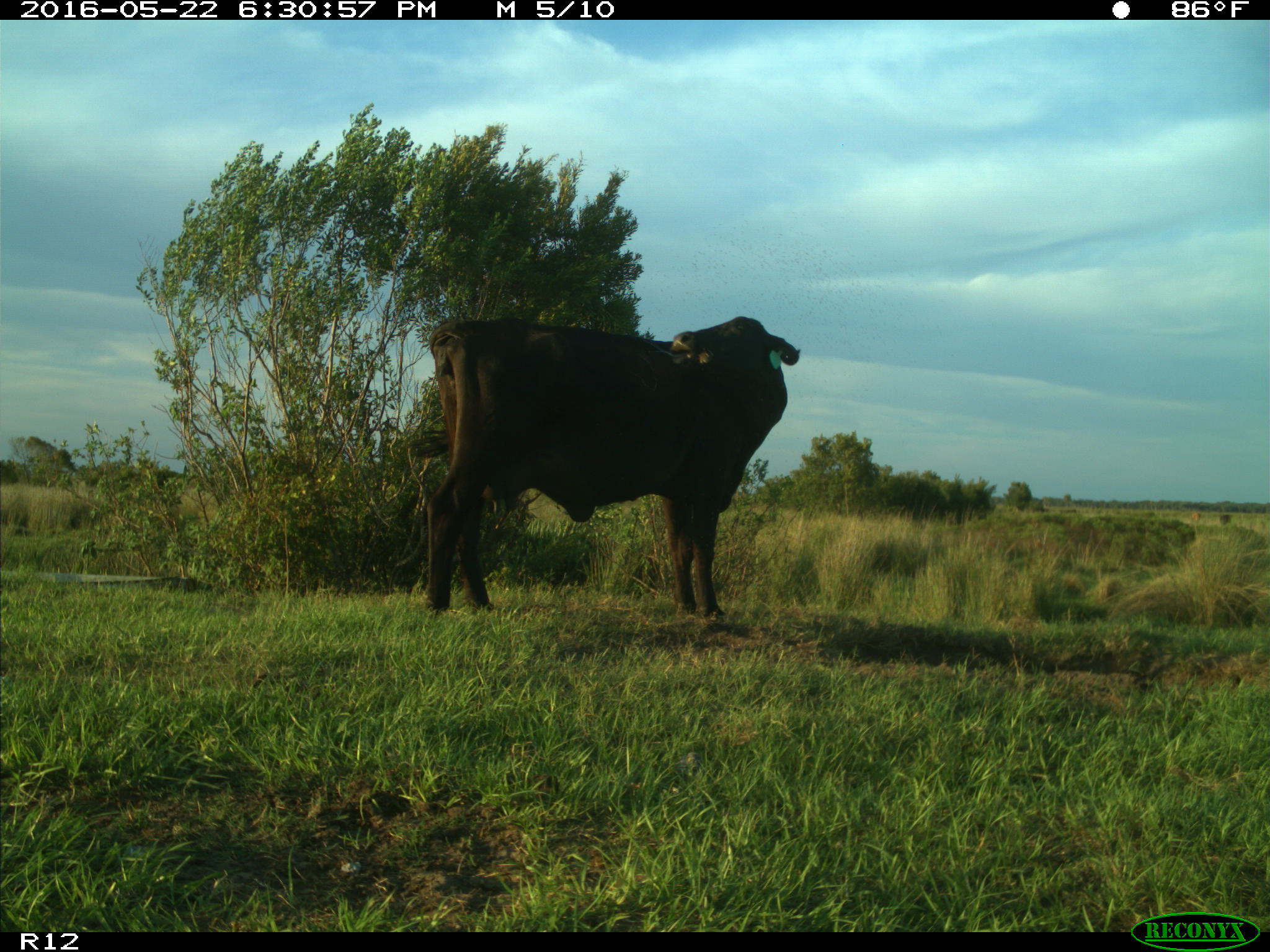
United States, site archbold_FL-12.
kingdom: Animalia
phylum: Chordata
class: Mammalia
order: Artiodactyla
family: Bovidae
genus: Bos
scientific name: Bos taurus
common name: domestic cow